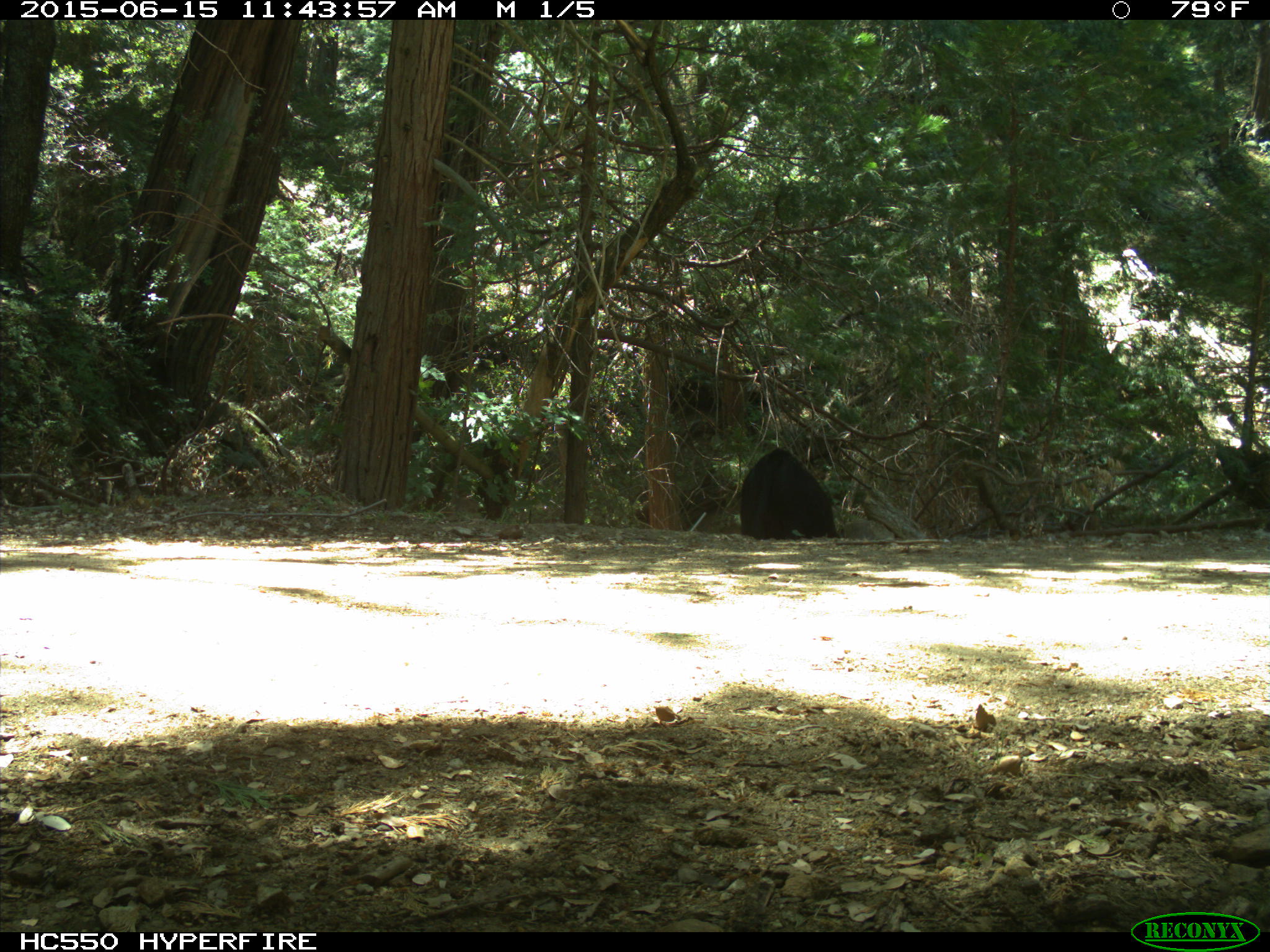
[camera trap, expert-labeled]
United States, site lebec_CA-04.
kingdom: Animalia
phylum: Chordata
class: Mammalia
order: Artiodactyla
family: Bovidae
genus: Bos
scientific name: Bos taurus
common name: domestic cow